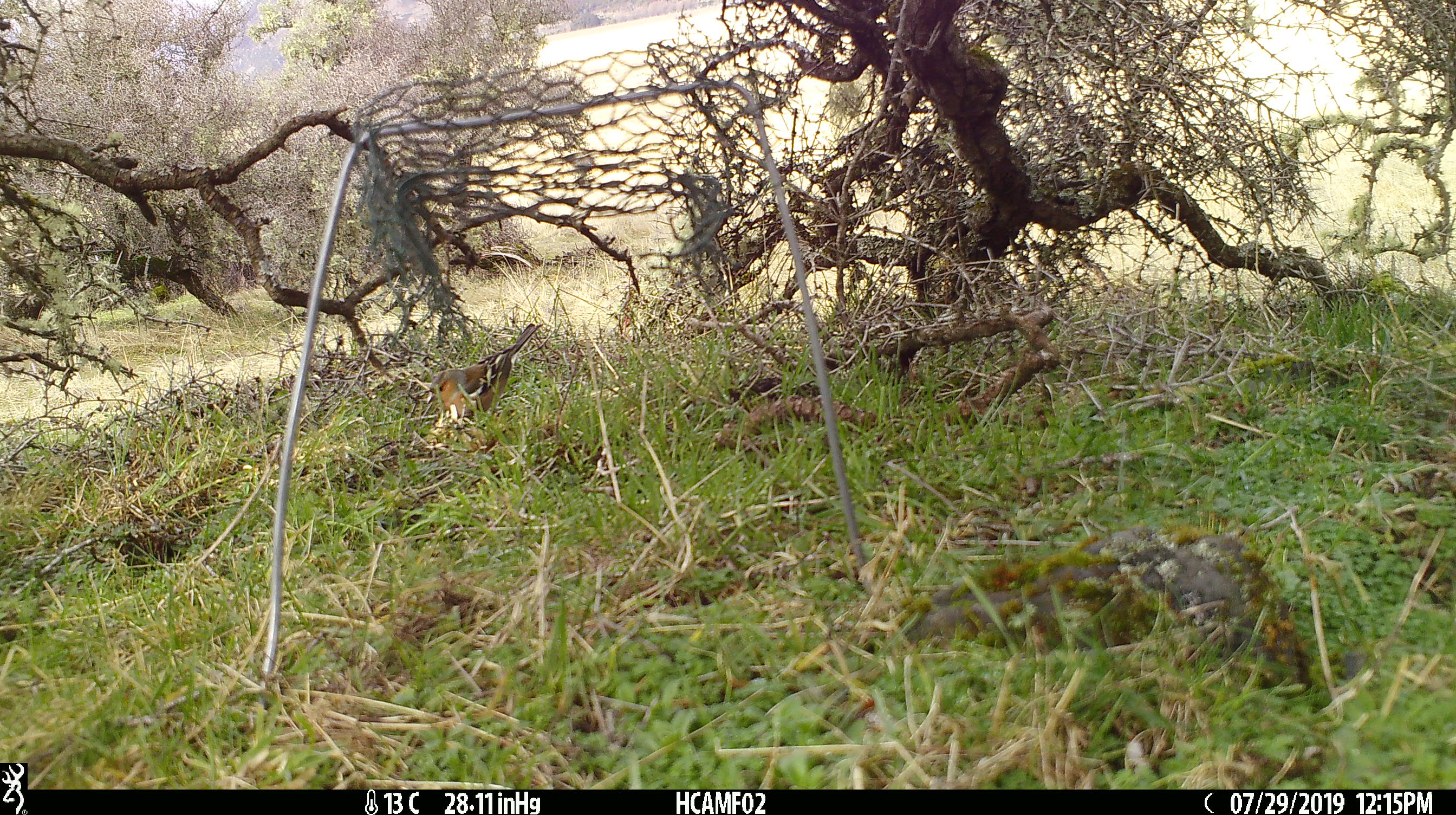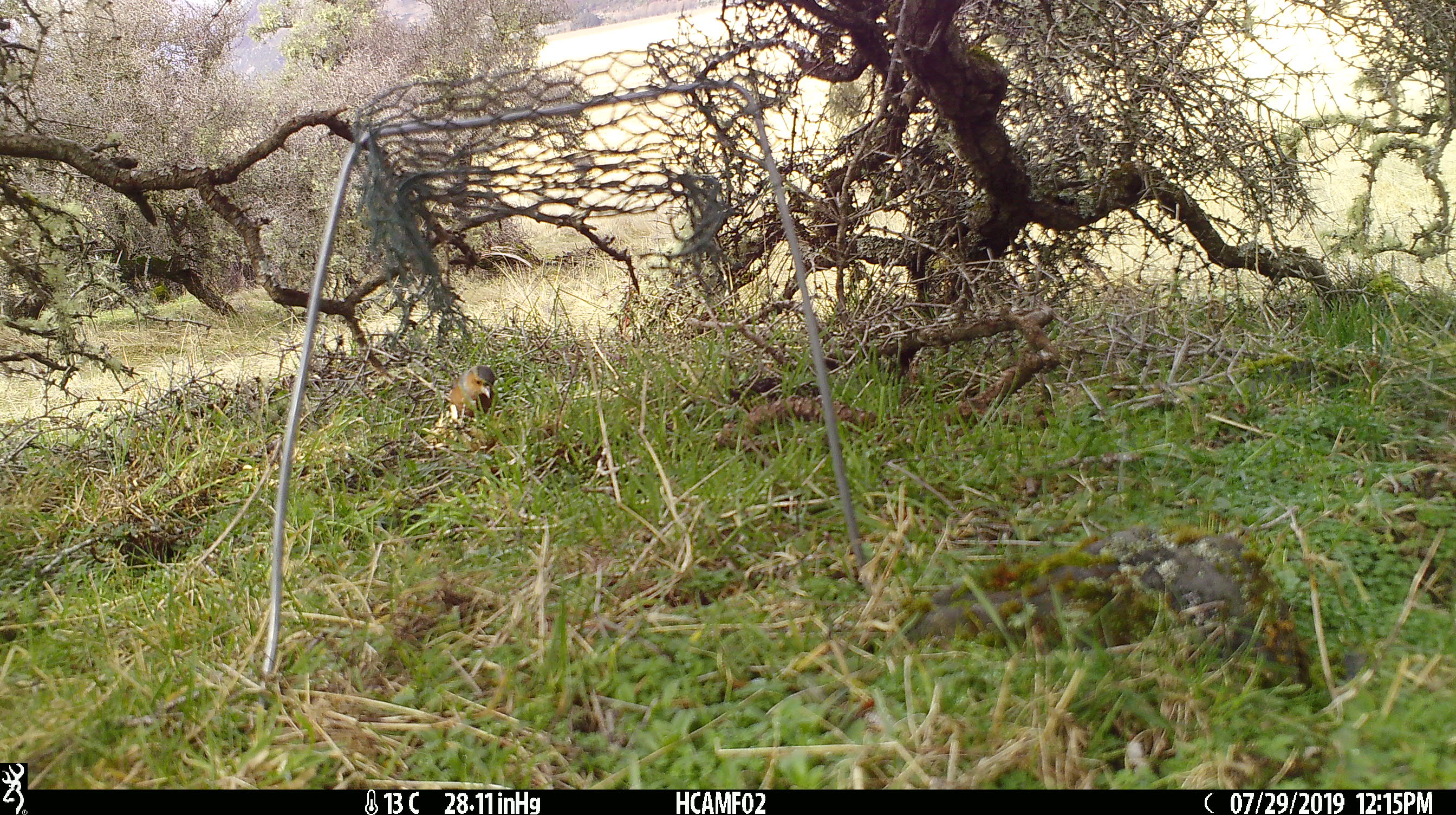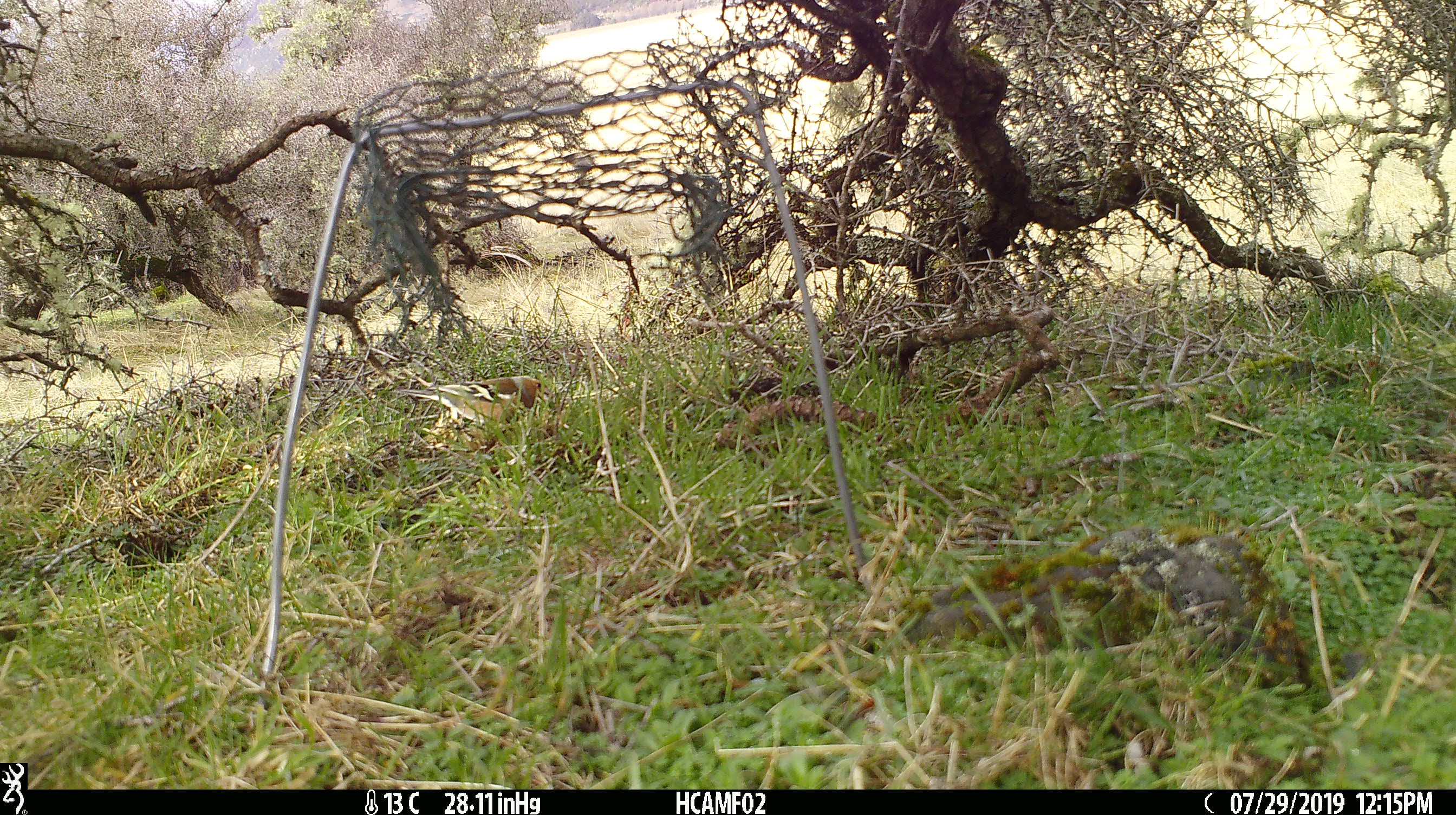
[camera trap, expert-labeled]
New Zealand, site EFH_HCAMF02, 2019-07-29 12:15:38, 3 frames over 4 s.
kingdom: Animalia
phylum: Chordata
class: Aves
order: Passeriformes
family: Fringillidae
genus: Fringilla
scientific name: Fringilla coelebs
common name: common chaffinch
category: chaffinch